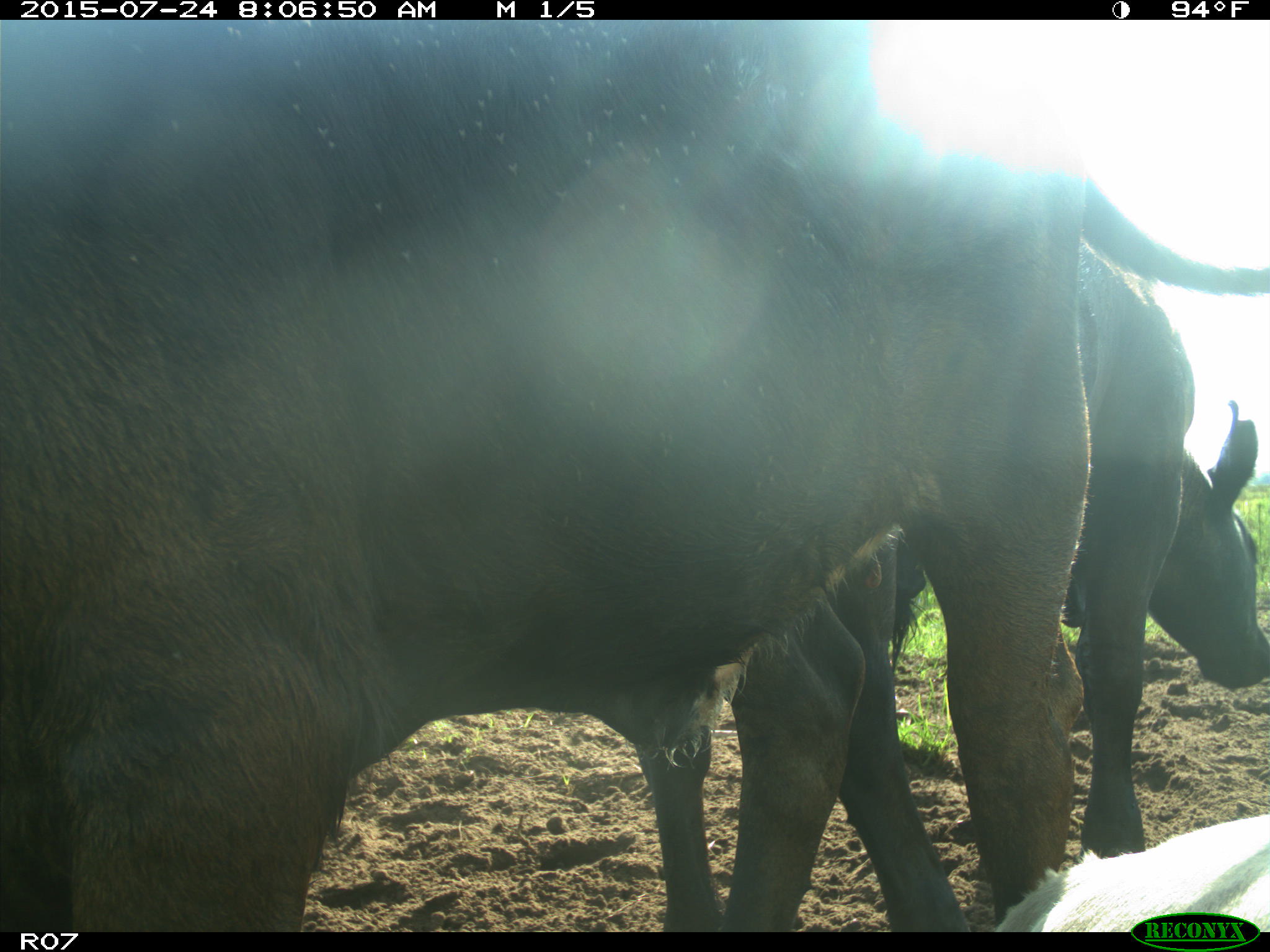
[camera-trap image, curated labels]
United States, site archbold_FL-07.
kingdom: Animalia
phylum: Chordata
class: Mammalia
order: Artiodactyla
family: Bovidae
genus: Bos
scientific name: Bos taurus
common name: domestic cow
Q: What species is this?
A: Bos taurus (domestic cow).